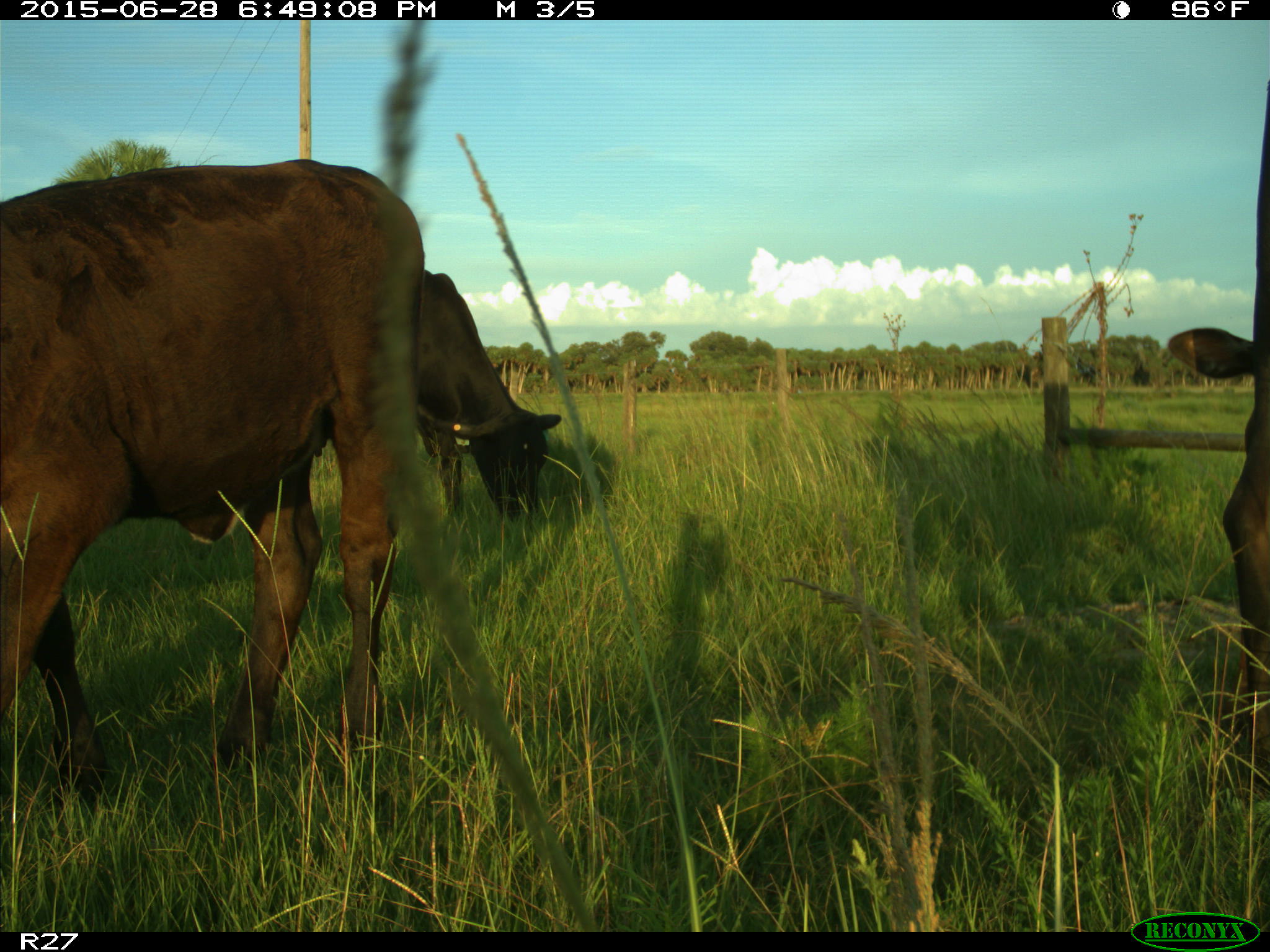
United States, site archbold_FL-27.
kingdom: Animalia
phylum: Chordata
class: Mammalia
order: Artiodactyla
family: Bovidae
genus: Bos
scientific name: Bos taurus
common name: domestic cow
Bos taurus (domestic cow).